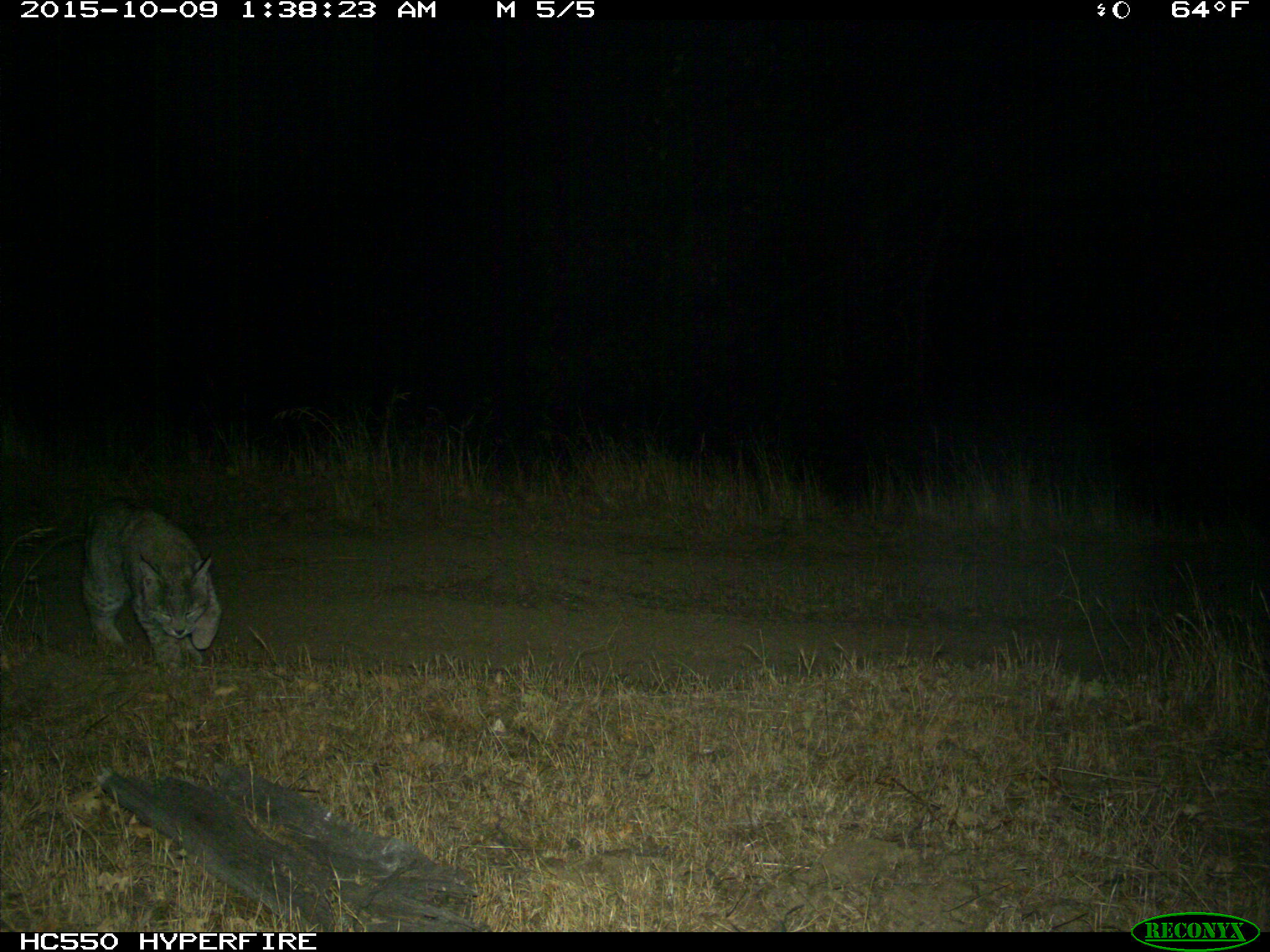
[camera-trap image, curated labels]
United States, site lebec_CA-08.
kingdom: Animalia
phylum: Chordata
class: Mammalia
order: Carnivora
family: Felidae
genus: Lynx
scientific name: Lynx rufus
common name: bobcat